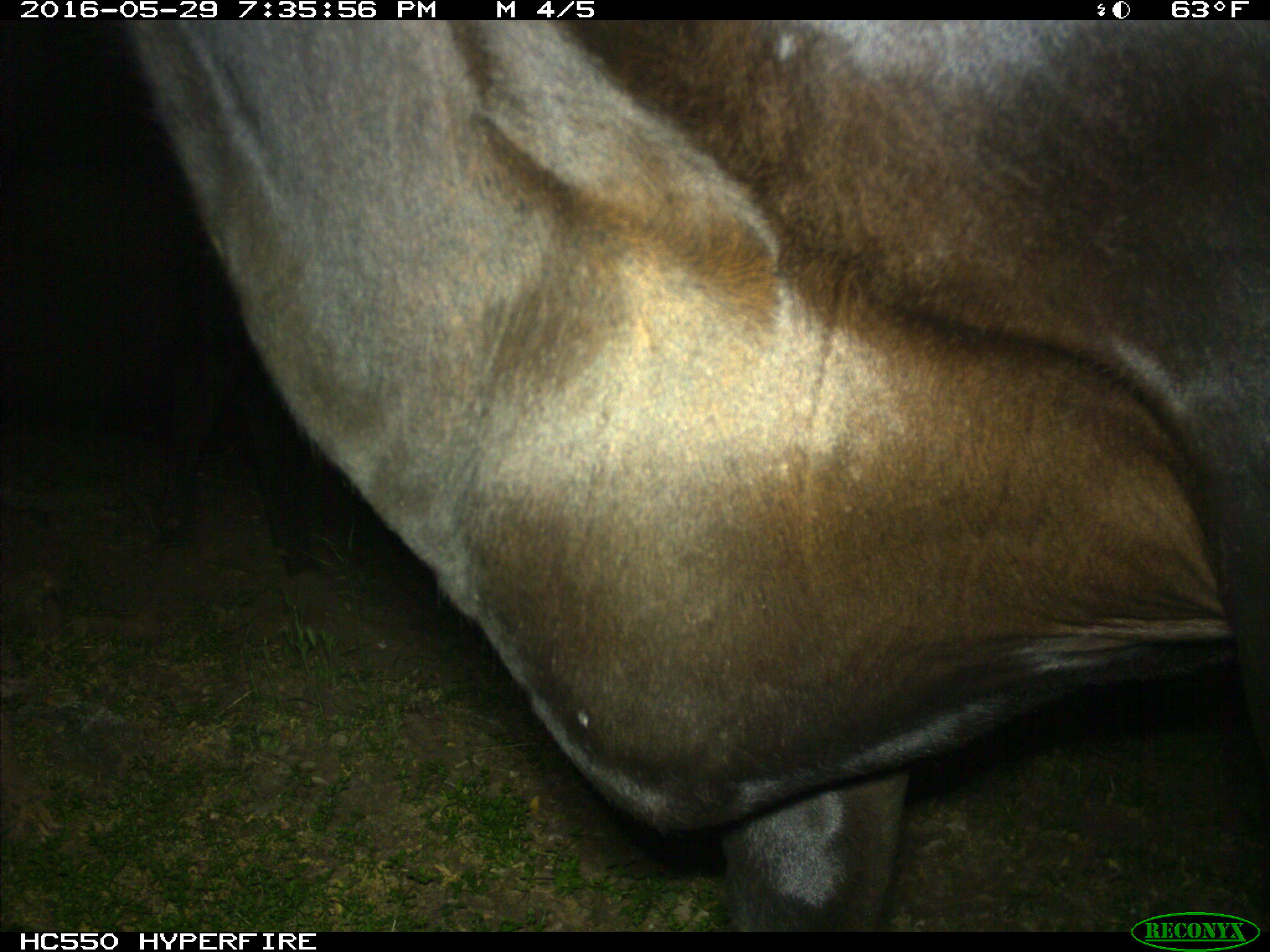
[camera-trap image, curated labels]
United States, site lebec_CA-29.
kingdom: Animalia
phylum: Chordata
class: Mammalia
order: Artiodactyla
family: Bovidae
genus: Bos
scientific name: Bos taurus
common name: domestic cow